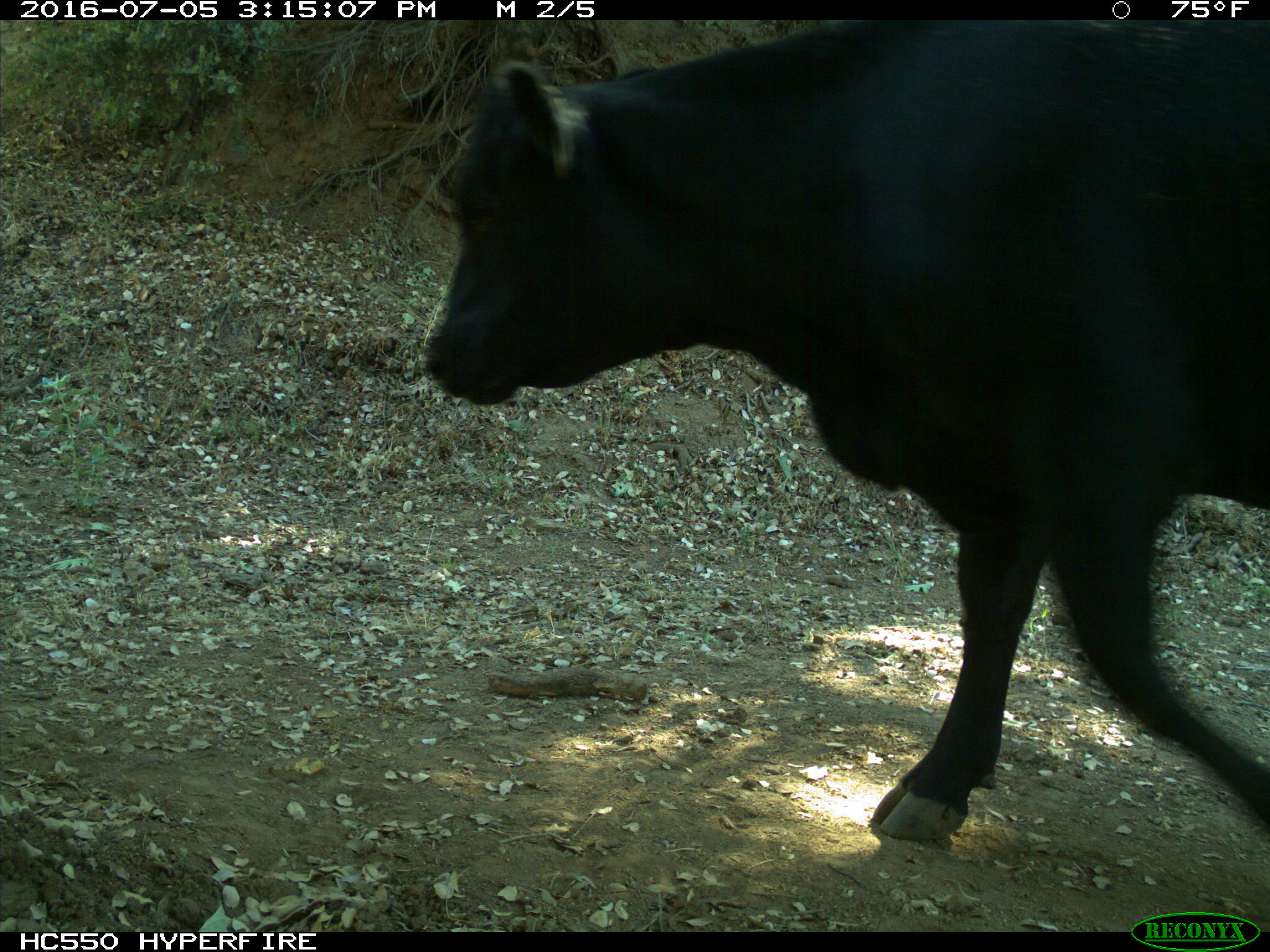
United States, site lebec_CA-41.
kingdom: Animalia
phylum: Chordata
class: Mammalia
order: Artiodactyla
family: Bovidae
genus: Bos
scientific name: Bos taurus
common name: domestic cow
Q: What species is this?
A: Bos taurus (domestic cow).